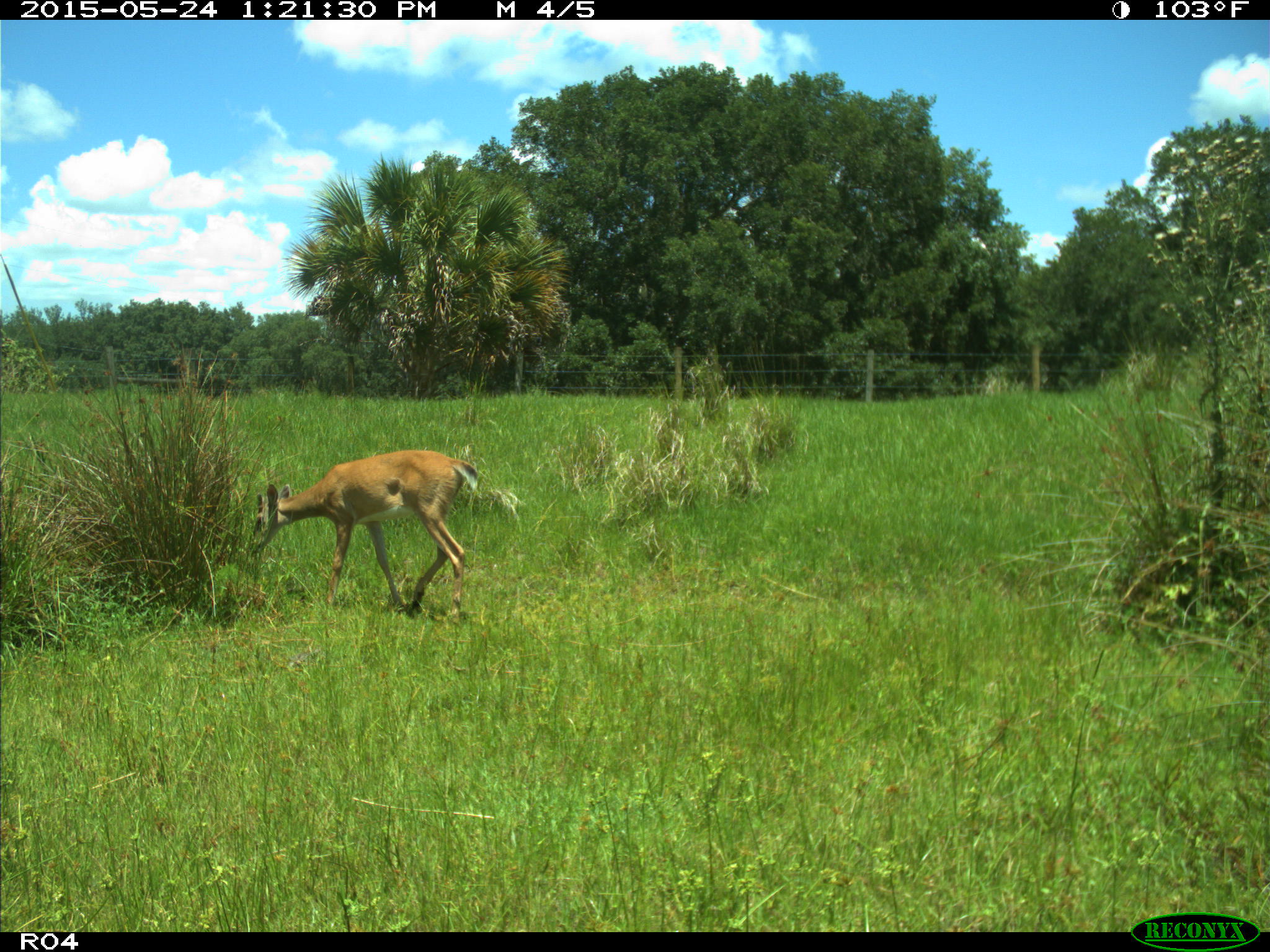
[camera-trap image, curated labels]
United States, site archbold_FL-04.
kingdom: Animalia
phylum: Chordata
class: Mammalia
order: Artiodactyla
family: Cervidae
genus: Odocoileus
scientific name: Odocoileus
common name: deer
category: unidentified deer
Unidentified deer (deer) (Odocoileus).